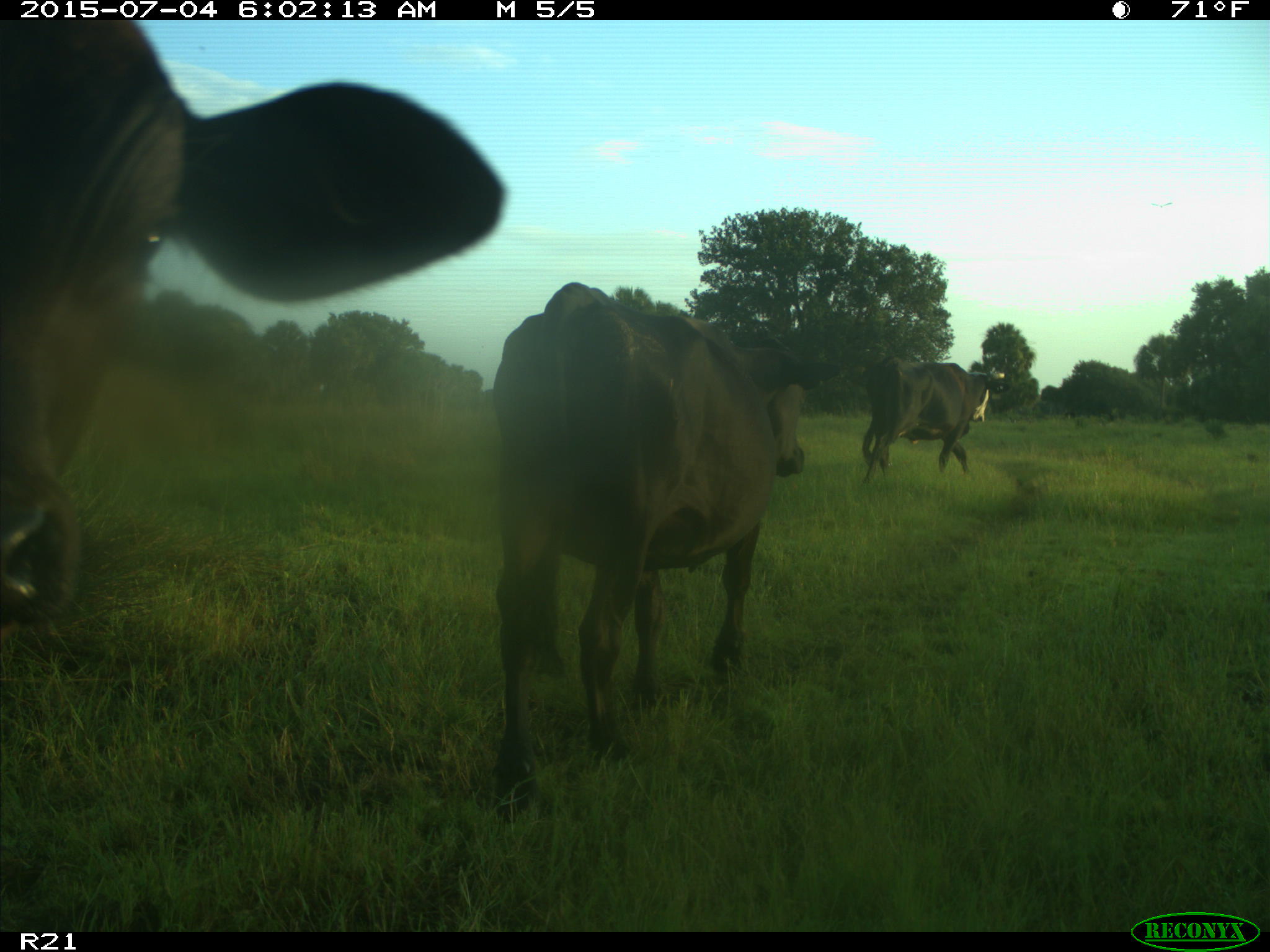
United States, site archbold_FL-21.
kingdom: Animalia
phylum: Chordata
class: Mammalia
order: Artiodactyla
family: Bovidae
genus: Bos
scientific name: Bos taurus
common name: domestic cow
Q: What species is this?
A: Bos taurus (domestic cow).